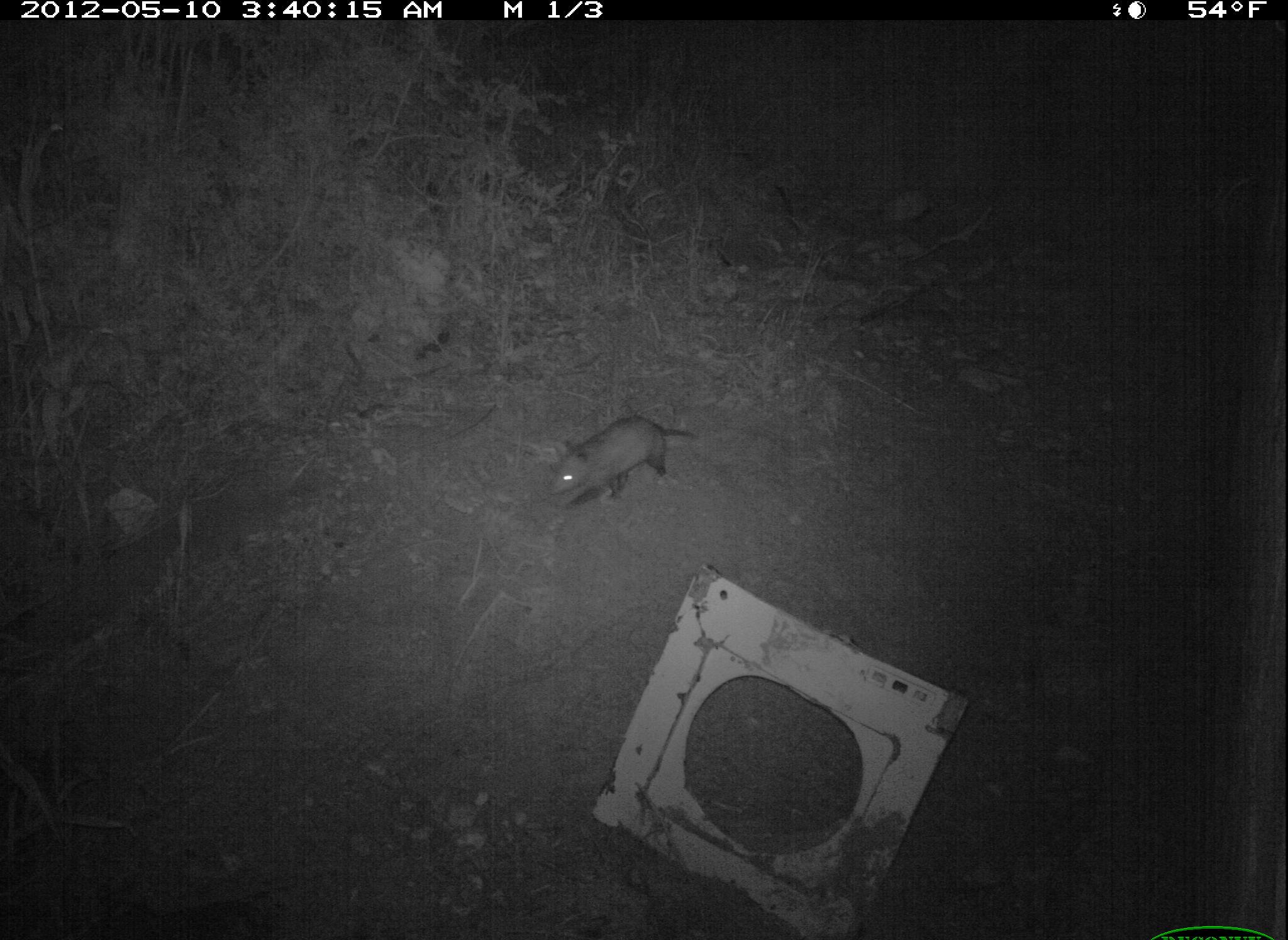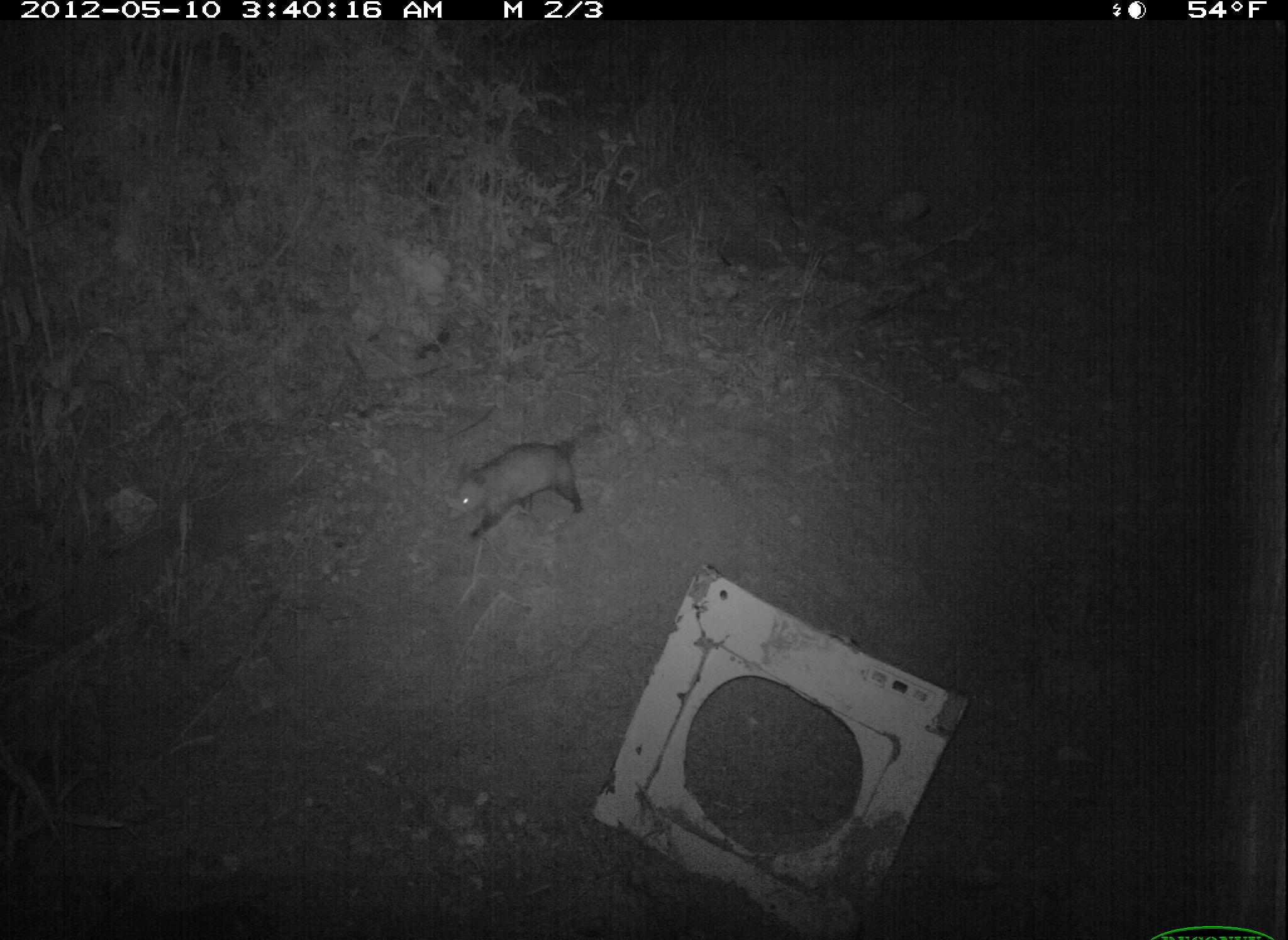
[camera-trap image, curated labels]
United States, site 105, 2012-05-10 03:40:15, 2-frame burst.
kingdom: Animalia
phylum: Chordata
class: Mammalia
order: Didelphimorphia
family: Didelphidae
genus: Didelphis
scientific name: Didelphis virginiana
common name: virginia opossum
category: opossum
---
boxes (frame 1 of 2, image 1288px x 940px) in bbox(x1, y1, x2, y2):
opossum: bbox(543, 393, 708, 528)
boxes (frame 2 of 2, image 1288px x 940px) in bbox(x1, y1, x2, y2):
opossum: bbox(422, 411, 644, 551)